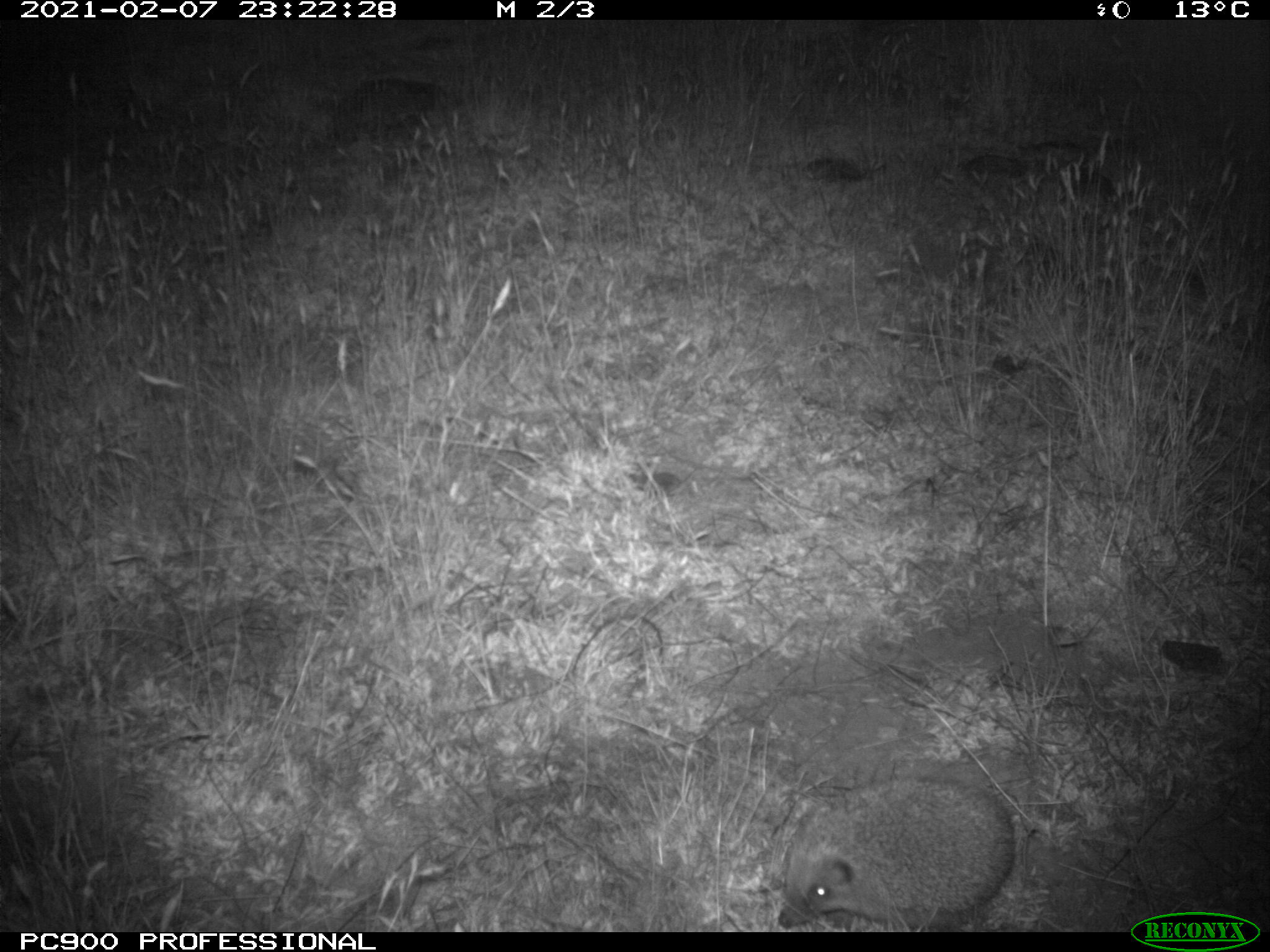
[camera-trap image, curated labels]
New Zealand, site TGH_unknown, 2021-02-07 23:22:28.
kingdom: Animalia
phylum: Chordata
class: Mammalia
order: Eulipotyphla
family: Erinaceidae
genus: Erinaceus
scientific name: Erinaceus europaeus europaeus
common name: european hedgehog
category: hedgehog